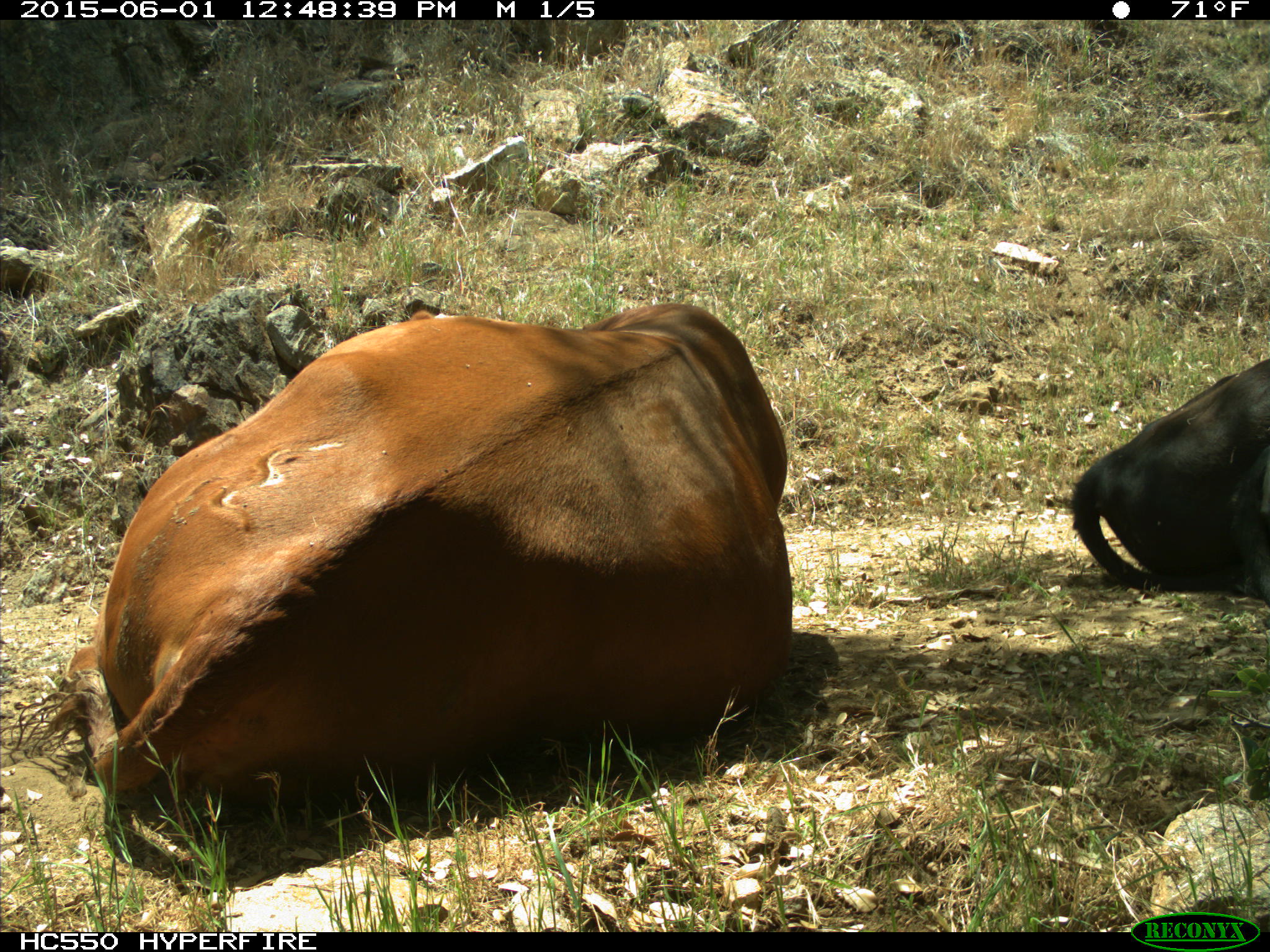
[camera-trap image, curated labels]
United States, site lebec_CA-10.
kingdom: Animalia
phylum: Chordata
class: Mammalia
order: Artiodactyla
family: Bovidae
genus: Bos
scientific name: Bos taurus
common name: domestic cow